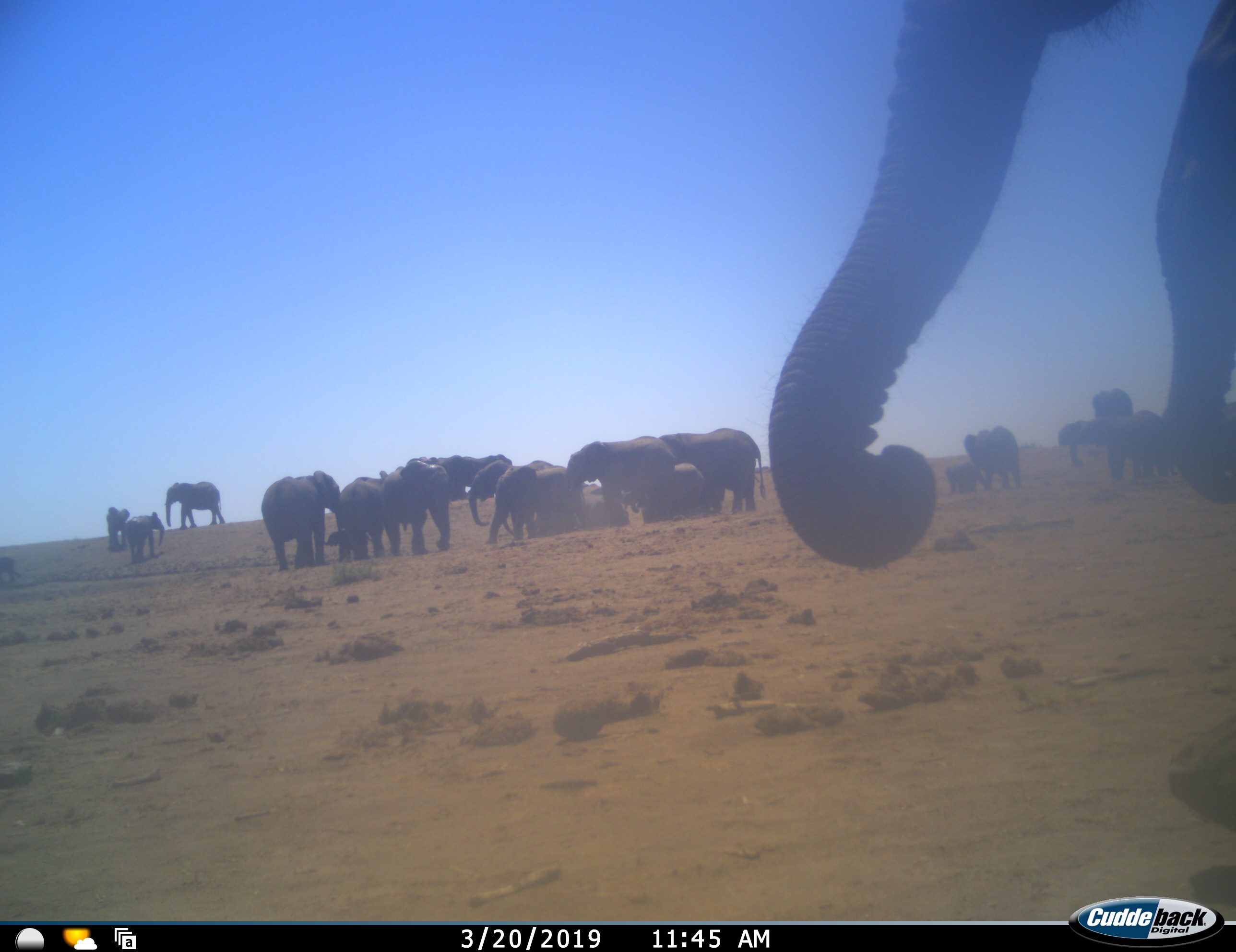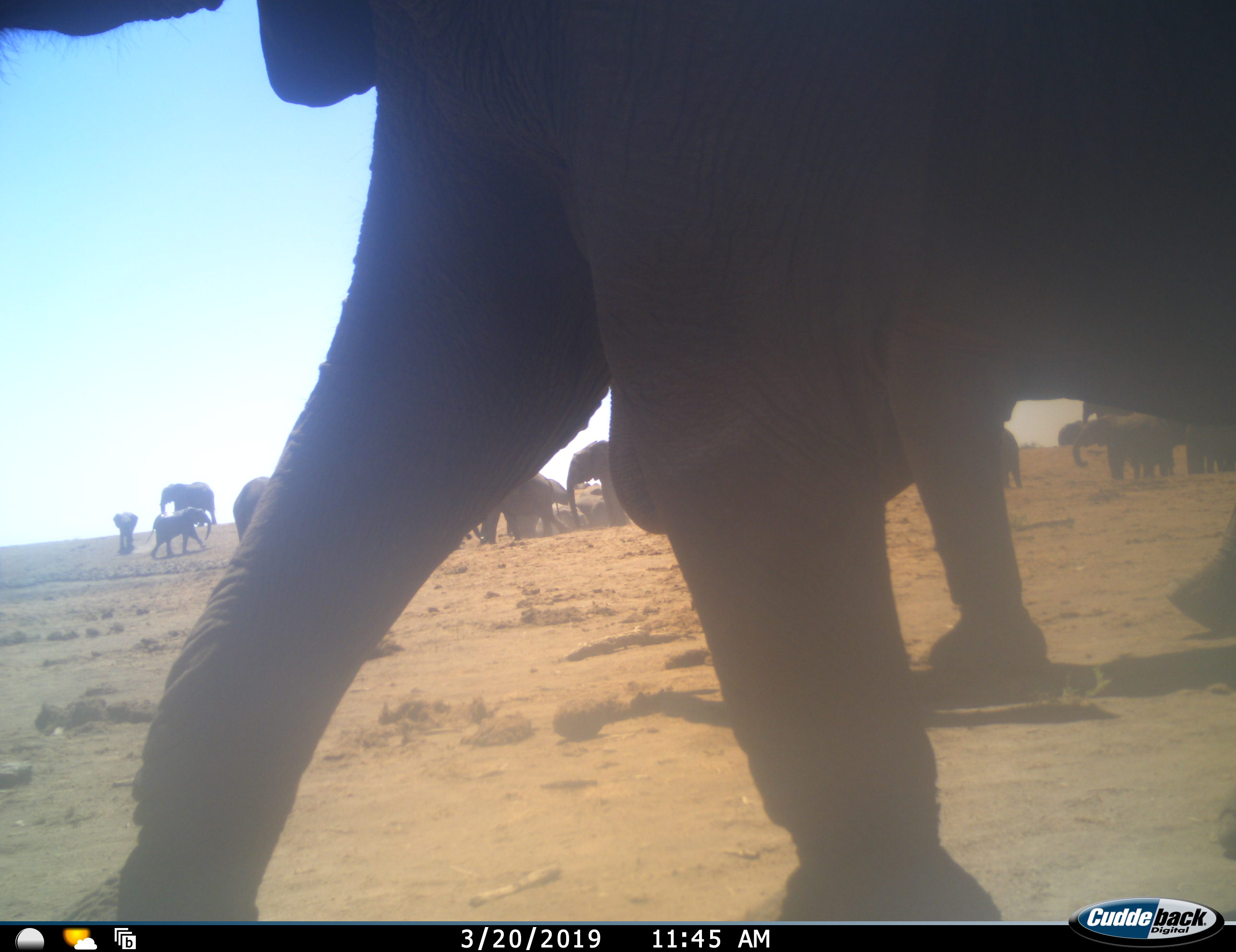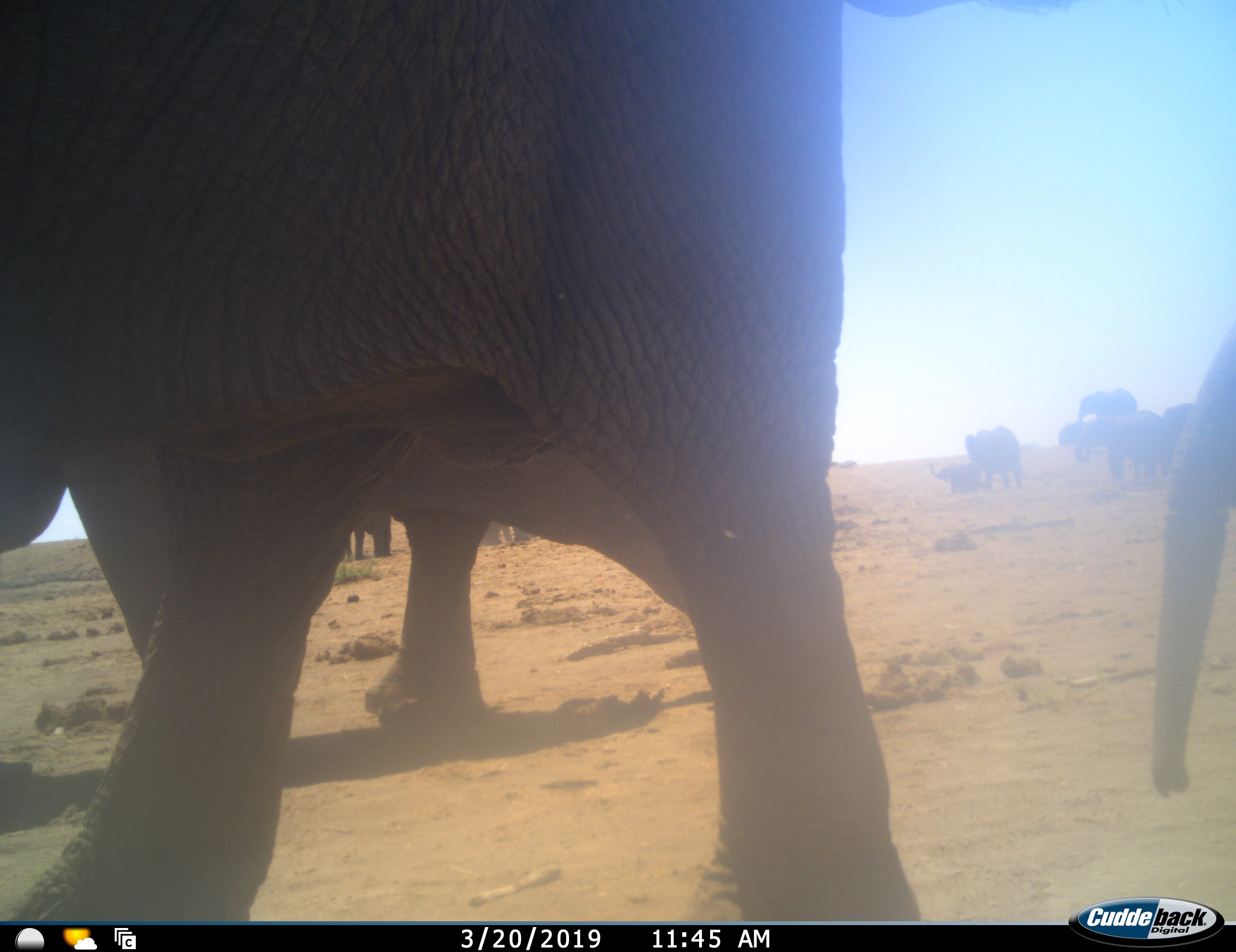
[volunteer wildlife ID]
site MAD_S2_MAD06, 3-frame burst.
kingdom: Animalia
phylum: Chordata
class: Mammalia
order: Proboscidea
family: Elephantidae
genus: Loxodonta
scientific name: Loxodonta africana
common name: african bush elephant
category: elephant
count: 11-50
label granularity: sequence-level